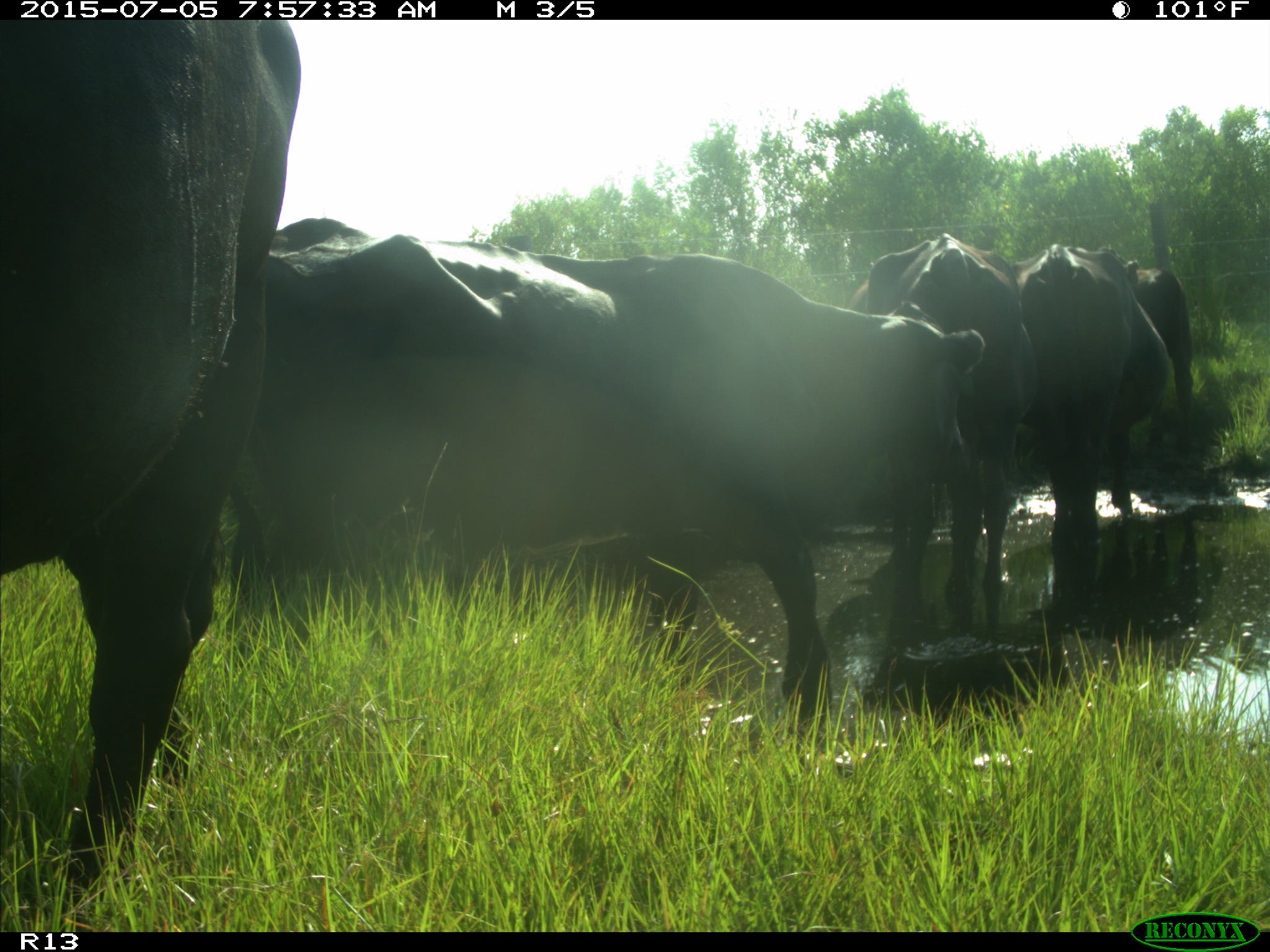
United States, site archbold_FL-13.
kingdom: Animalia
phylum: Chordata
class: Mammalia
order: Artiodactyla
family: Bovidae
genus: Bos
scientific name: Bos taurus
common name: domestic cow